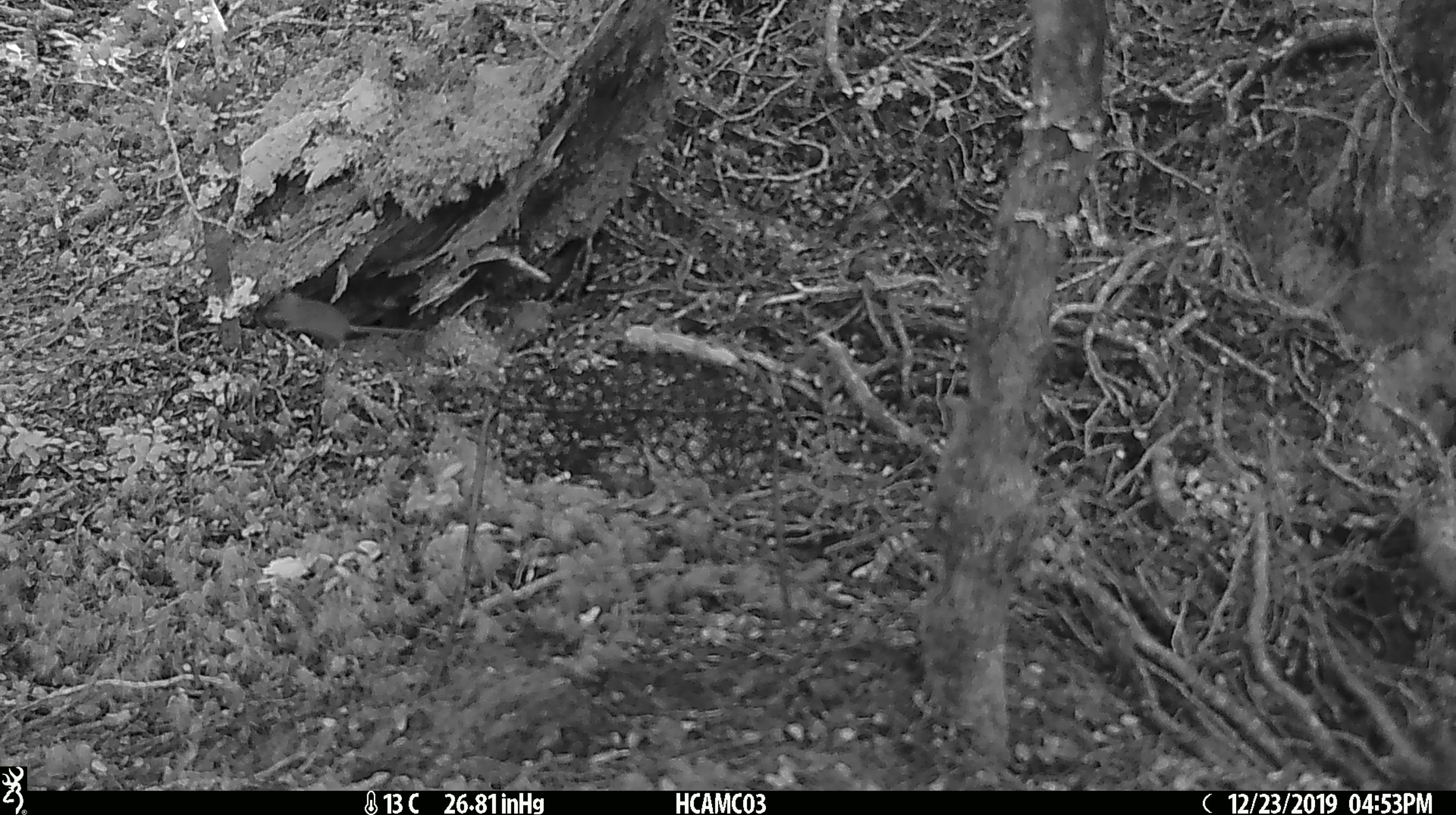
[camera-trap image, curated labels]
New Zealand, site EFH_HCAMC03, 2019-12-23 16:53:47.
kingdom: Animalia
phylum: Chordata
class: Mammalia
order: Rodentia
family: Muridae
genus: Mus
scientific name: Mus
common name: mouse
Mouse (Mus).